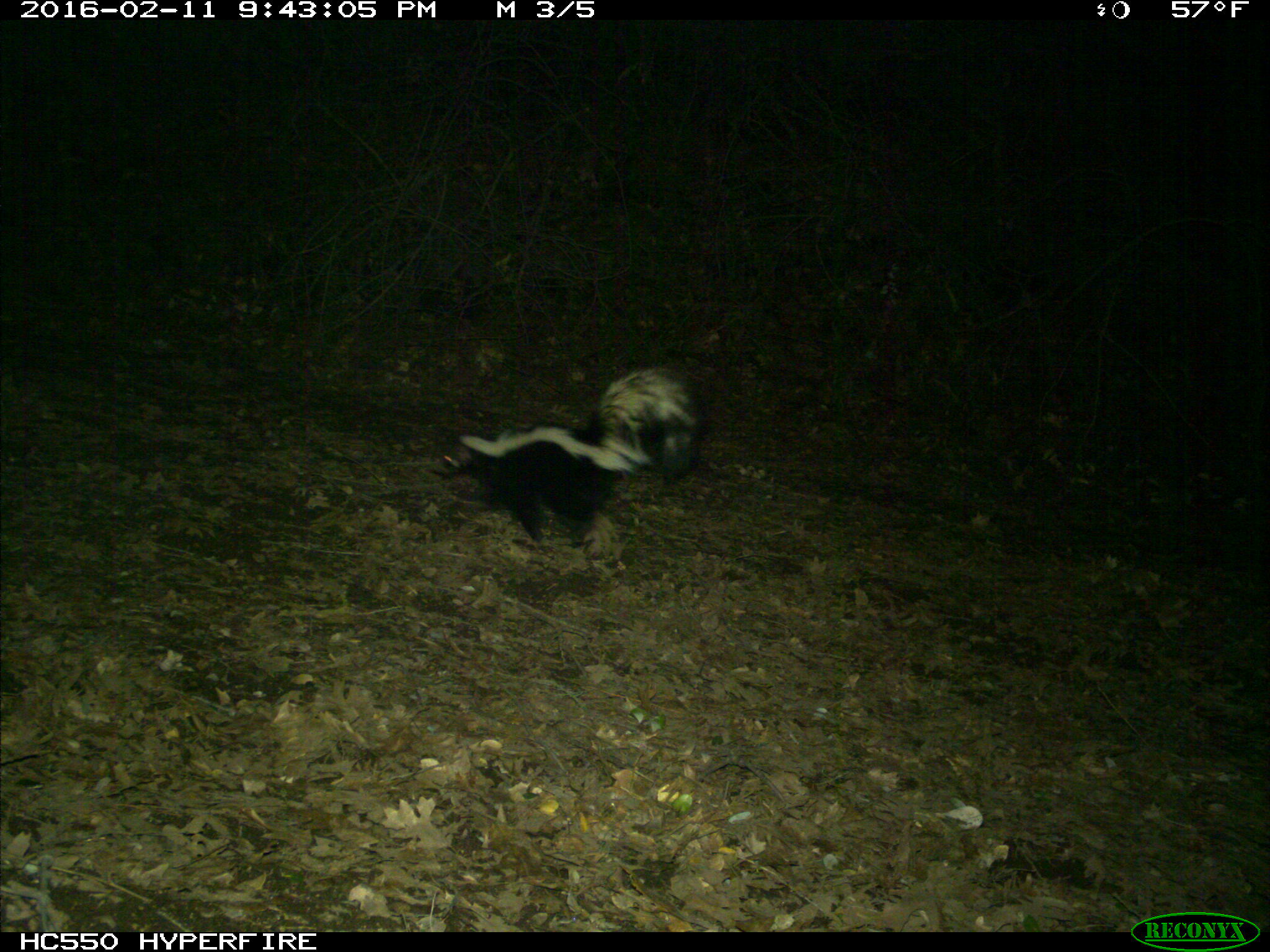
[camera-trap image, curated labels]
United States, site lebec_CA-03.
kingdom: Animalia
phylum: Chordata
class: Mammalia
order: Carnivora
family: Mephitidae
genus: Mephitis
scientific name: Mephitis mephitis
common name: striped skunk